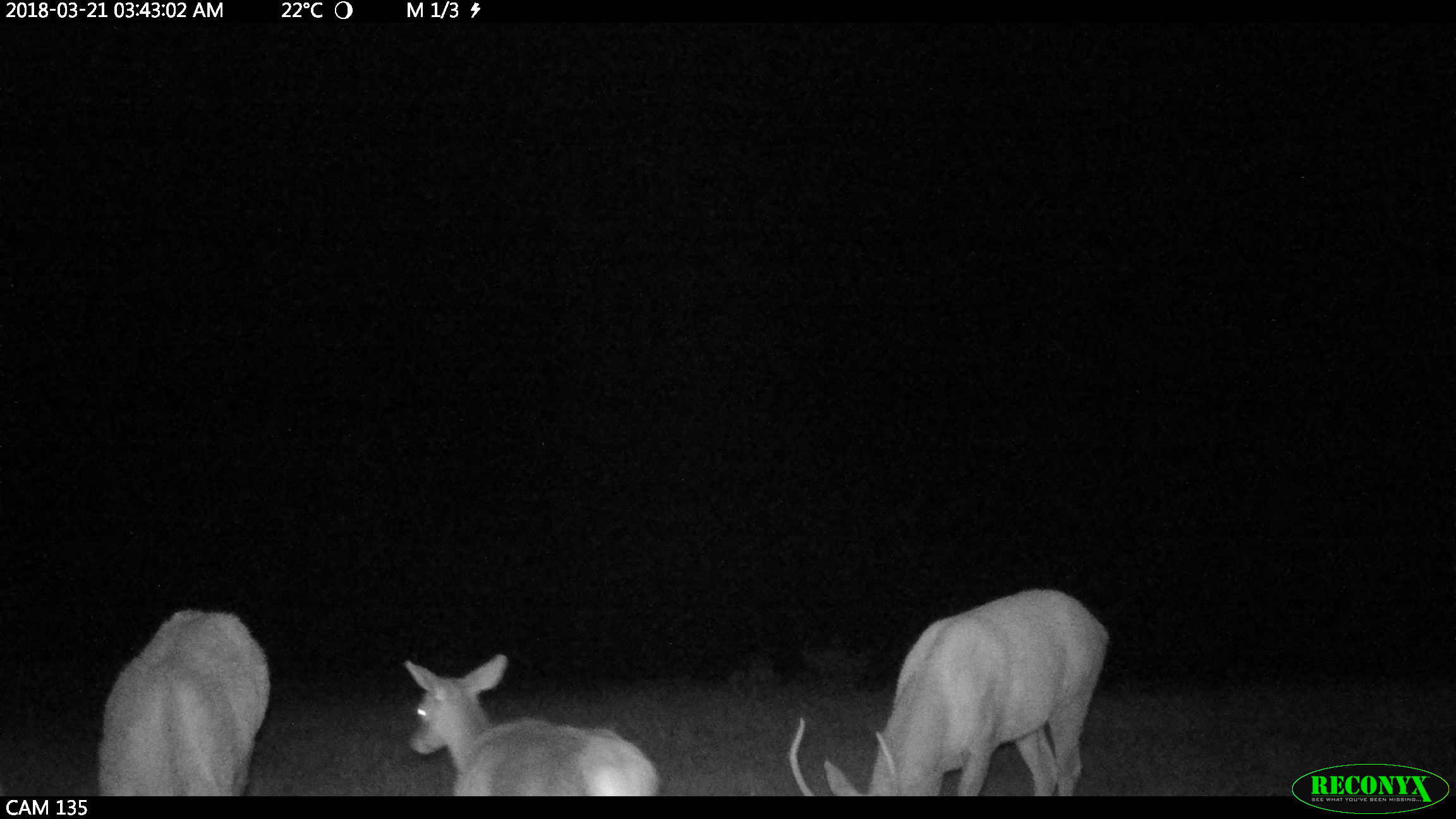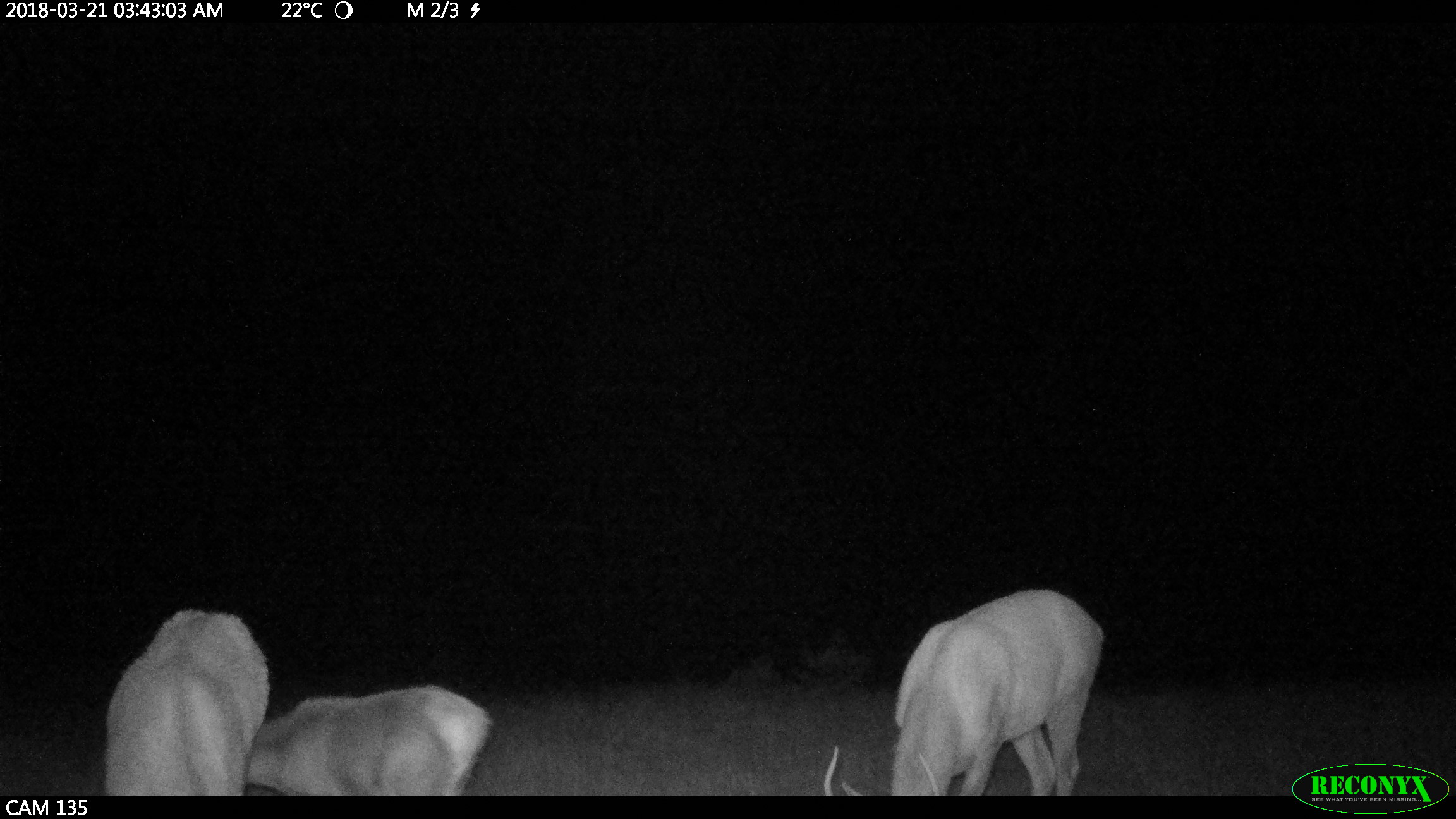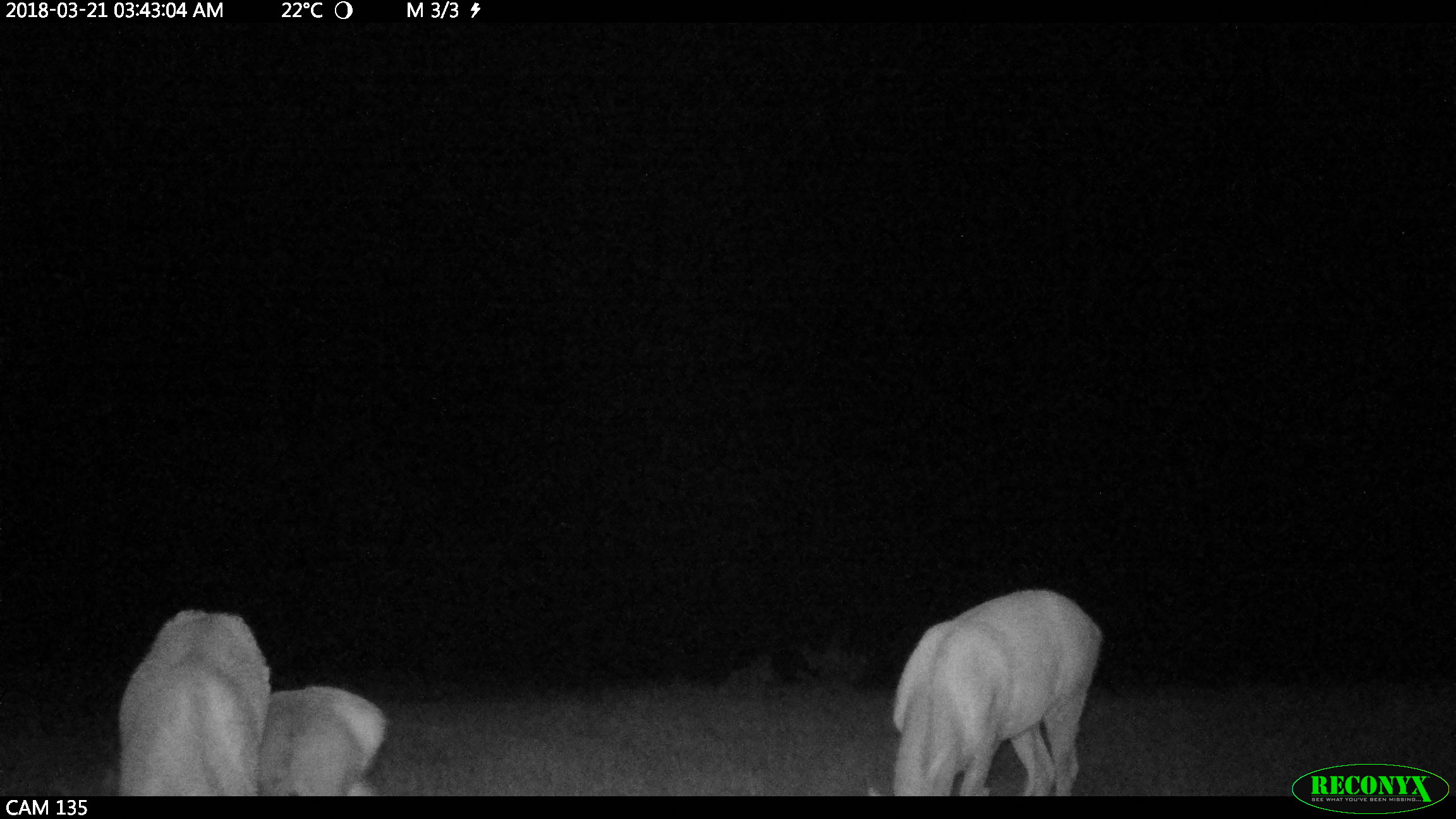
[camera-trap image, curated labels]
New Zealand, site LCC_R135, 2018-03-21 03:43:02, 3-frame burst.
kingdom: Animalia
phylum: Chordata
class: Mammalia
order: Artiodactyla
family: Cervidae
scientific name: Cervidae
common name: deer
Deer (Cervidae).